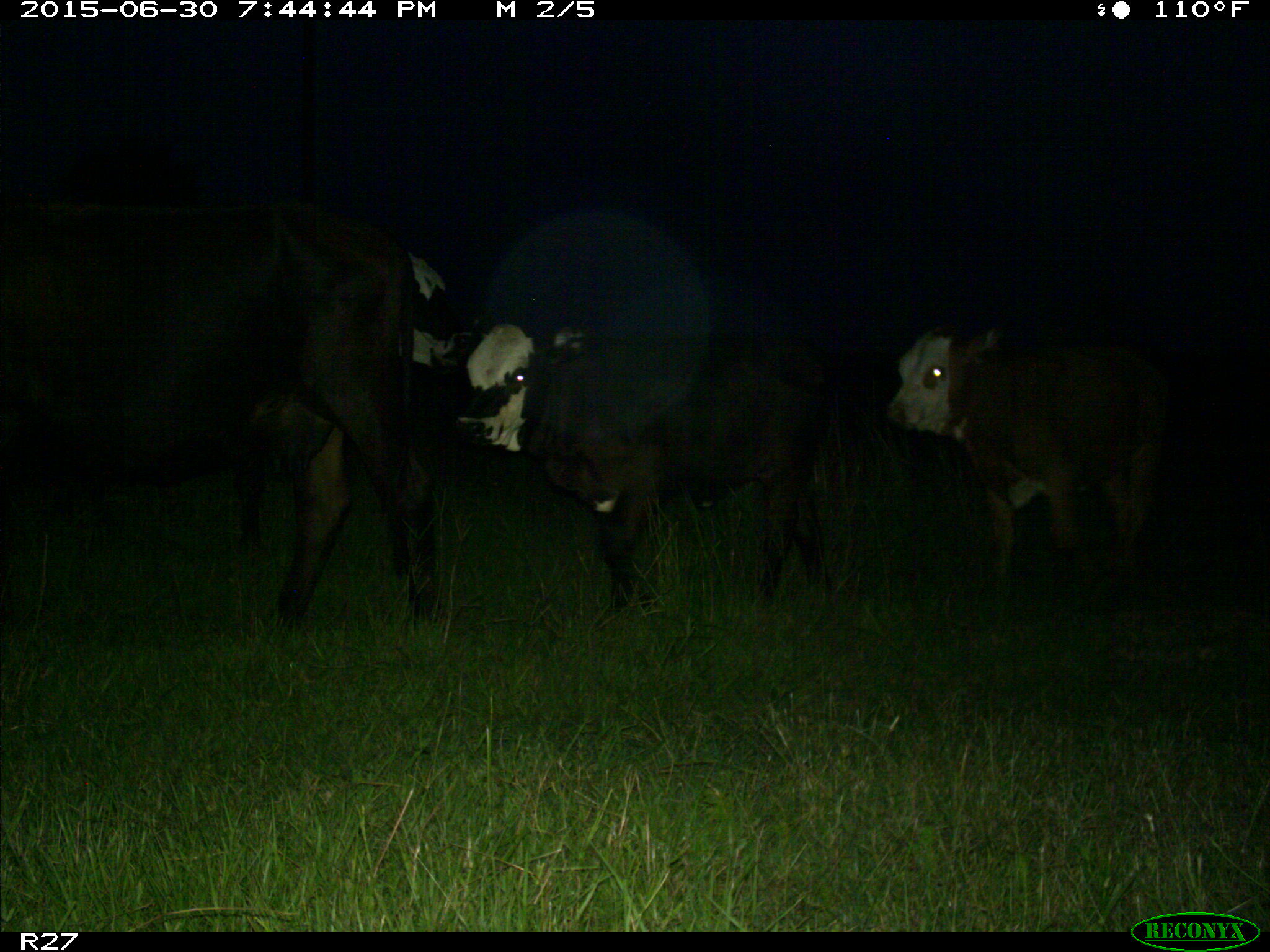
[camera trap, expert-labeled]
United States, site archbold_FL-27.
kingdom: Animalia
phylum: Chordata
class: Mammalia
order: Artiodactyla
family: Bovidae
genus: Bos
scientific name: Bos taurus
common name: domestic cow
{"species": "Bos taurus (domestic cow)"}